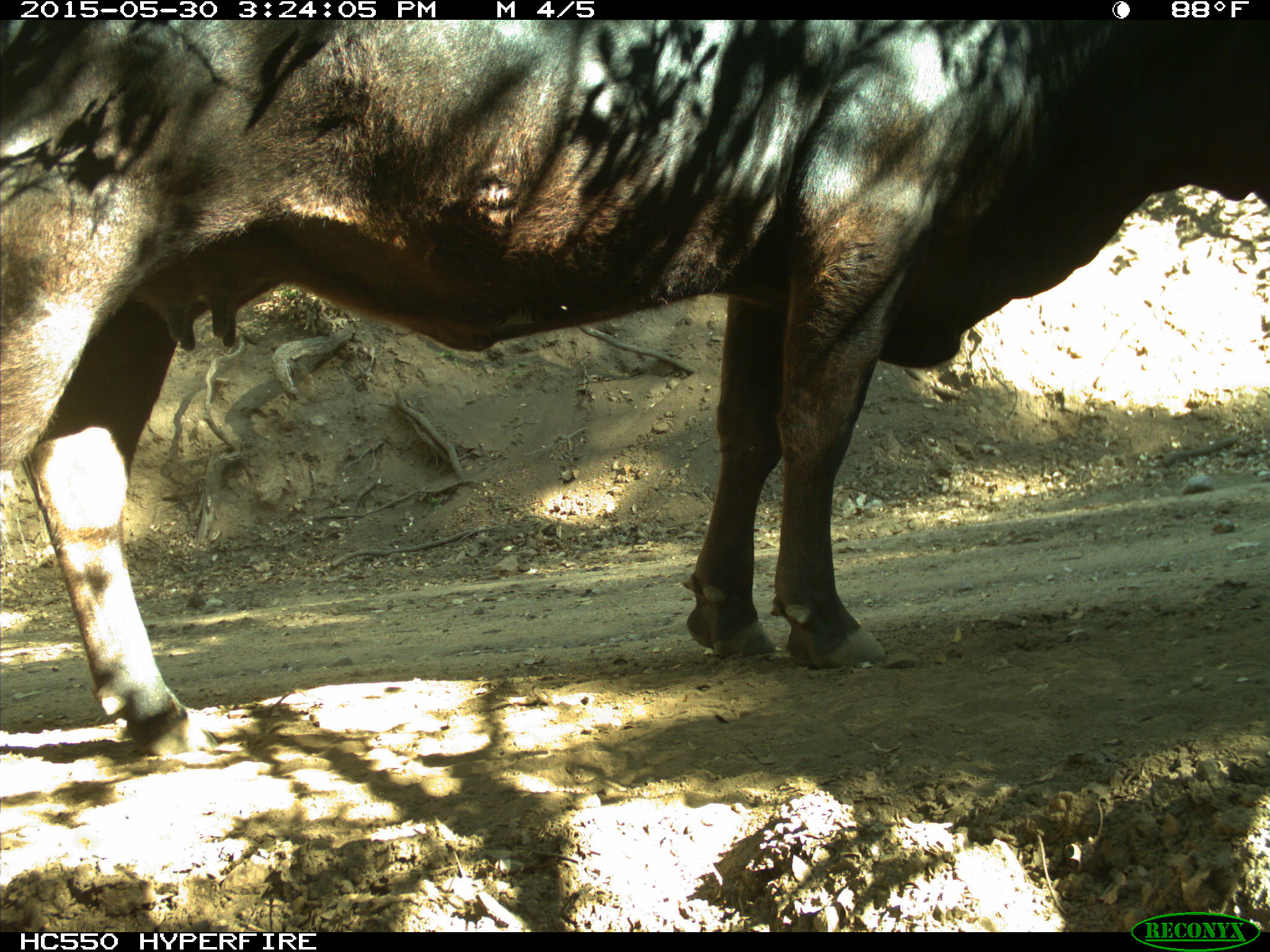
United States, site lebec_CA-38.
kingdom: Animalia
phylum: Chordata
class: Mammalia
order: Artiodactyla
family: Bovidae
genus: Bos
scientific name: Bos taurus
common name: domestic cow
Bos taurus (domestic cow).